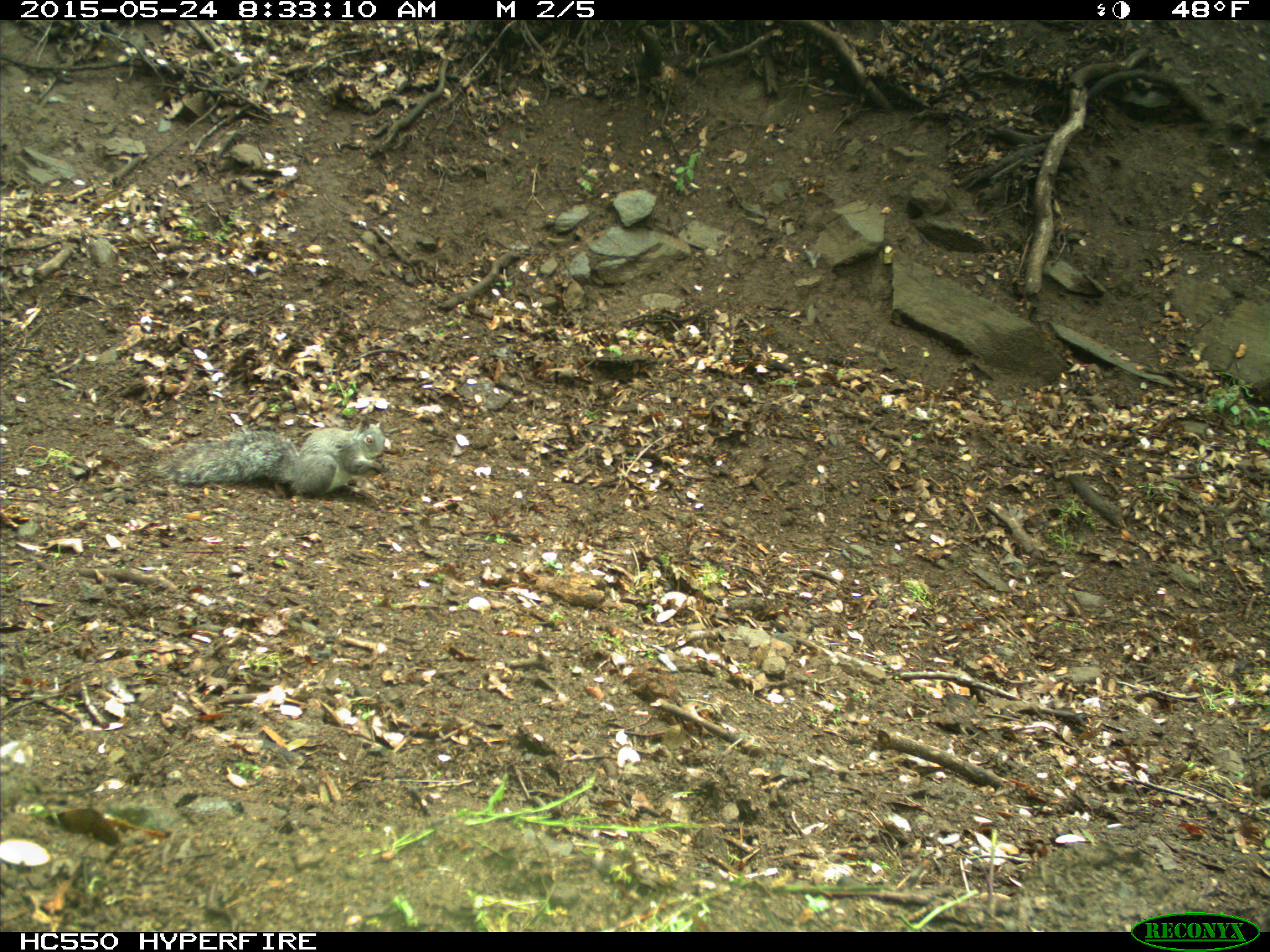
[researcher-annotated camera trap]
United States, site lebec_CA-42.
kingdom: Animalia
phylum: Chordata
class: Mammalia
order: Rodentia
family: Sciuridae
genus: Sciurus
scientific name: Sciurus carolinensis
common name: eastern gray squirrel